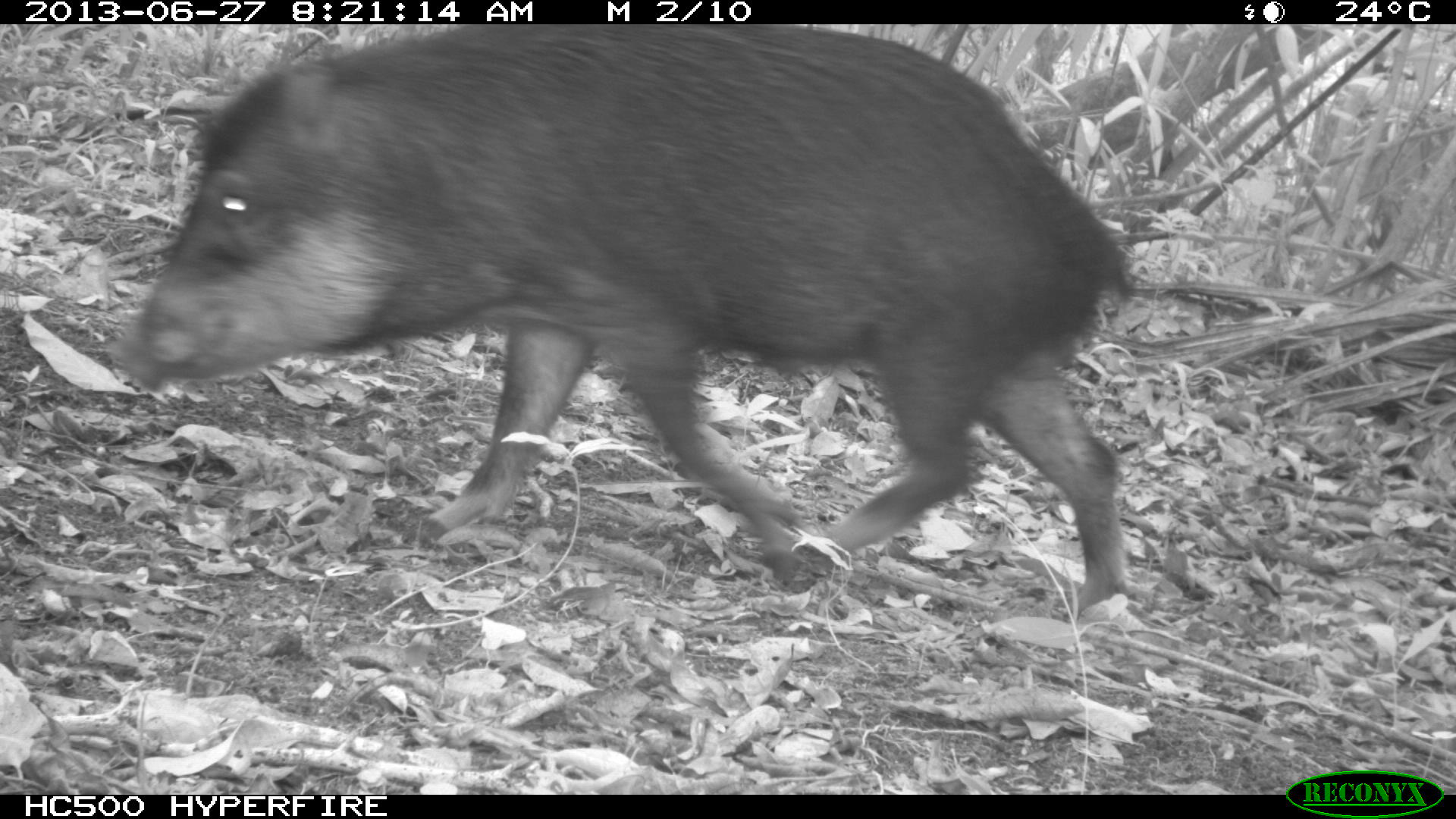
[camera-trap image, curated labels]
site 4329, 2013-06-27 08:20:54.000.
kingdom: Animalia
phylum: Chordata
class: Mammalia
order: Artiodactyla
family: Tayassuidae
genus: Tayassu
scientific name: Tayassu pecari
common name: white-lipped peccary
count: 3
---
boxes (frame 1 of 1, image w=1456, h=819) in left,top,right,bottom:
tayassu pecari: 107,24,1139,620